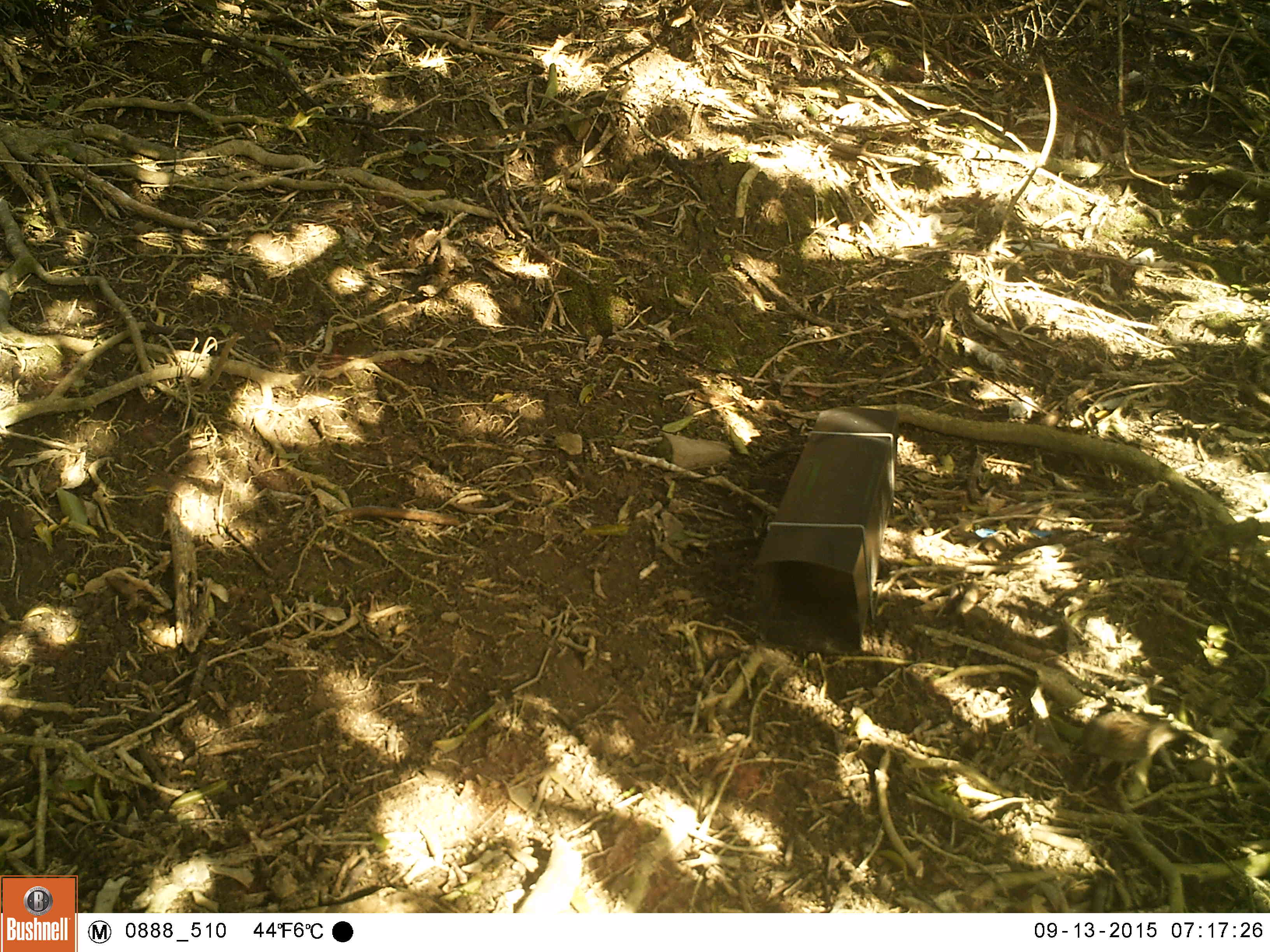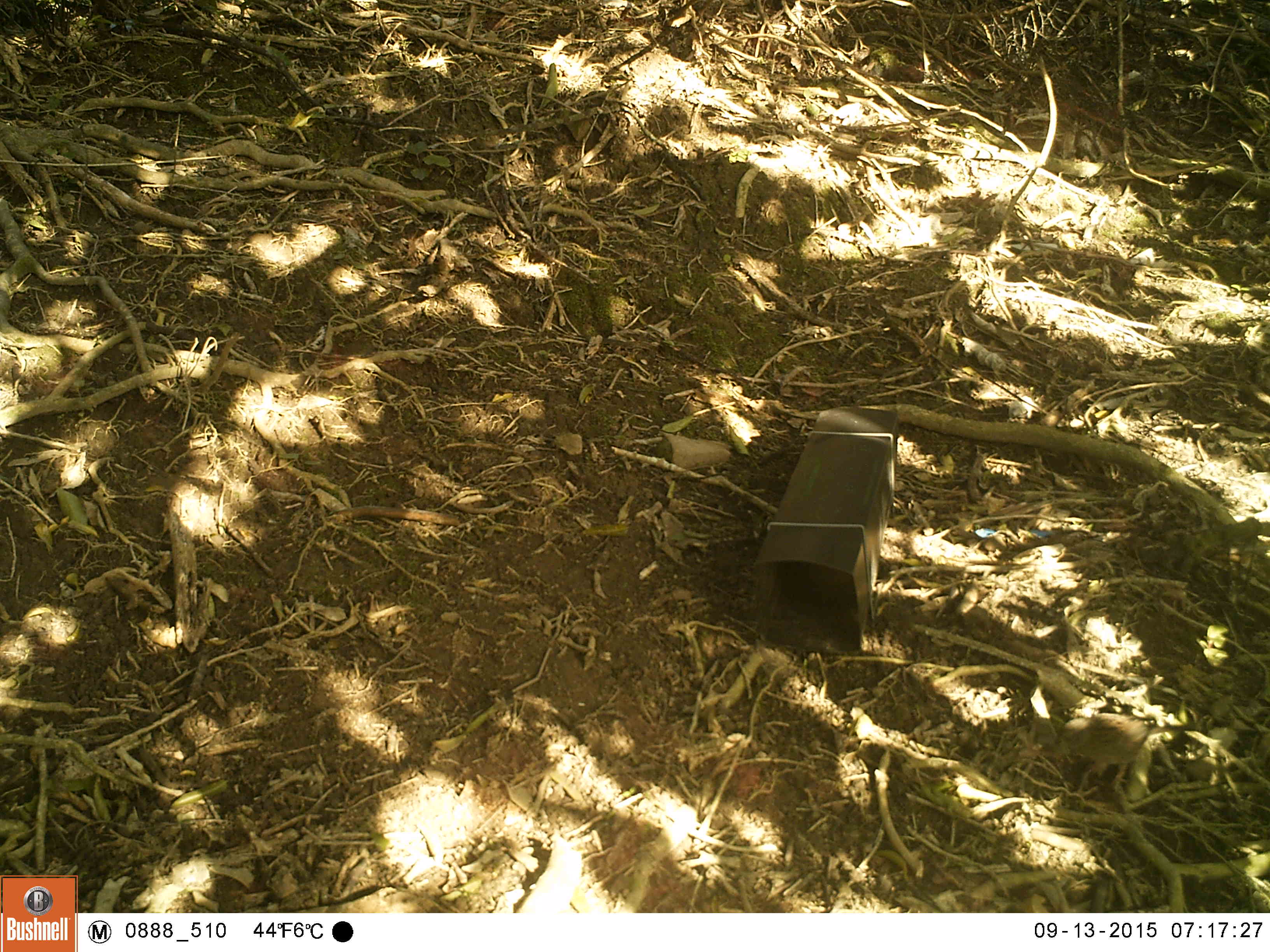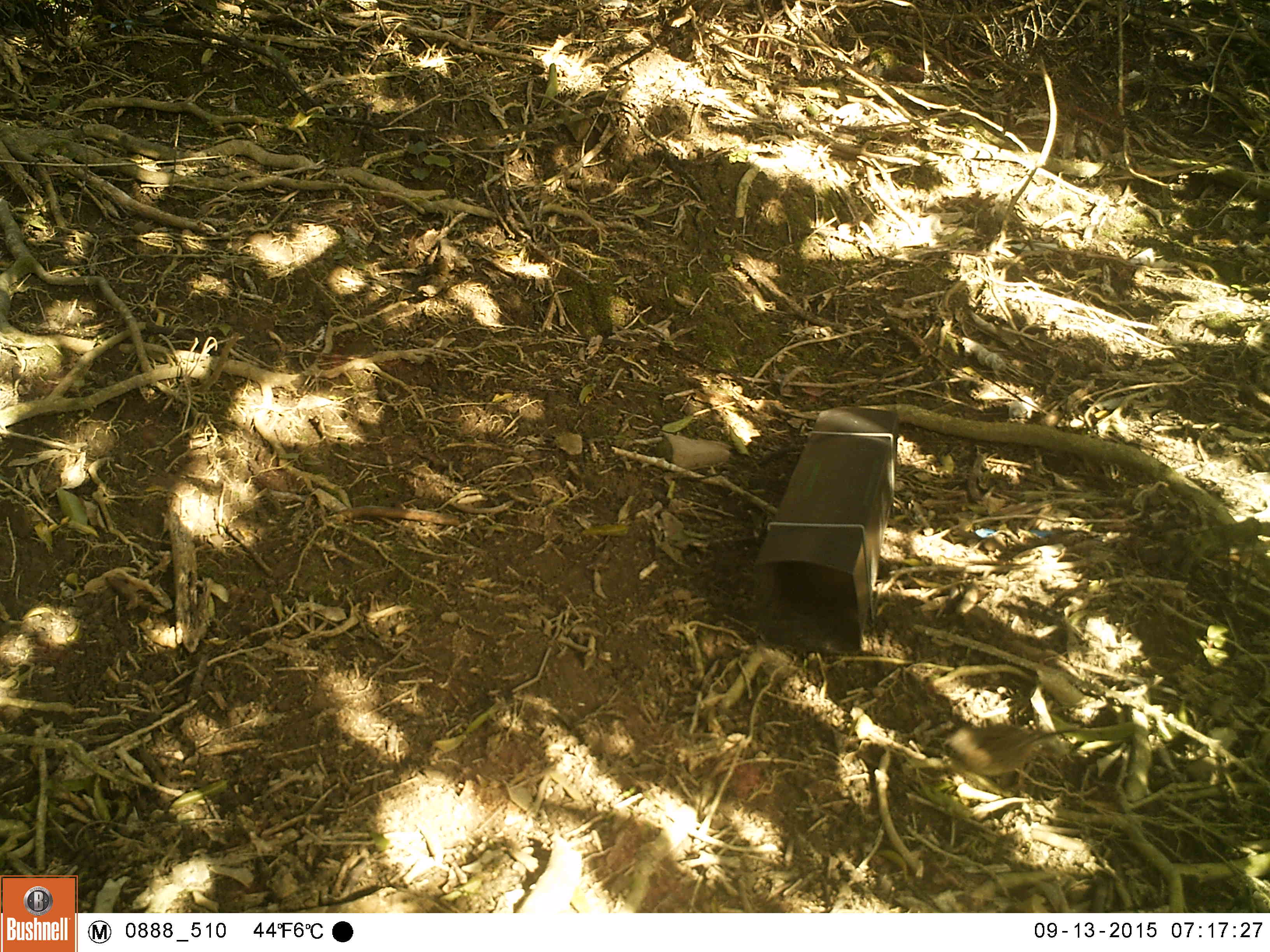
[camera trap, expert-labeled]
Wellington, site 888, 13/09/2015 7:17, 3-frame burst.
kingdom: Animalia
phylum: Chordata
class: Aves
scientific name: Aves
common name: bird